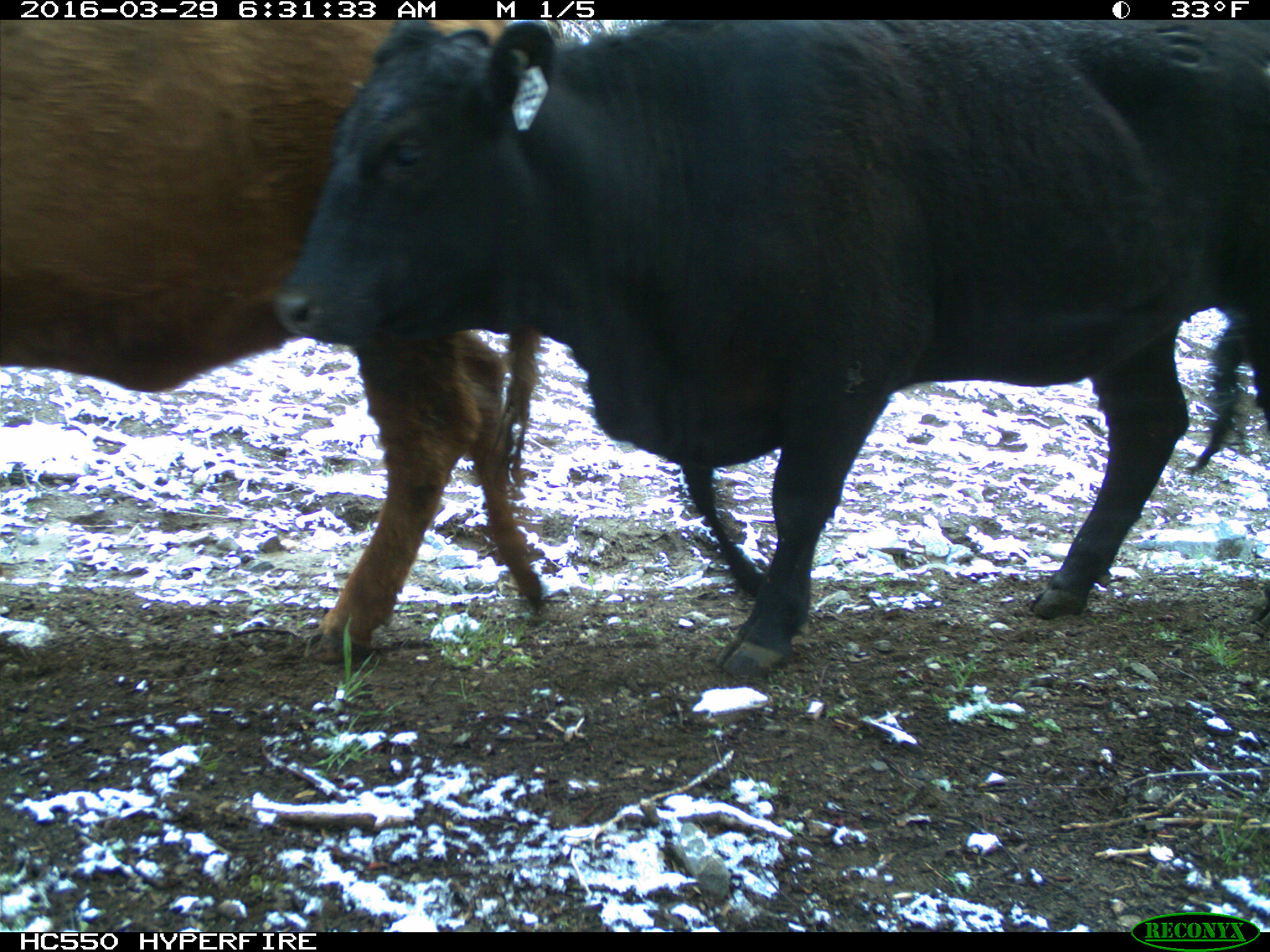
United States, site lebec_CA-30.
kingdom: Animalia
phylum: Chordata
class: Mammalia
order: Artiodactyla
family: Bovidae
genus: Bos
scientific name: Bos taurus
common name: domestic cow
Bos taurus (domestic cow).